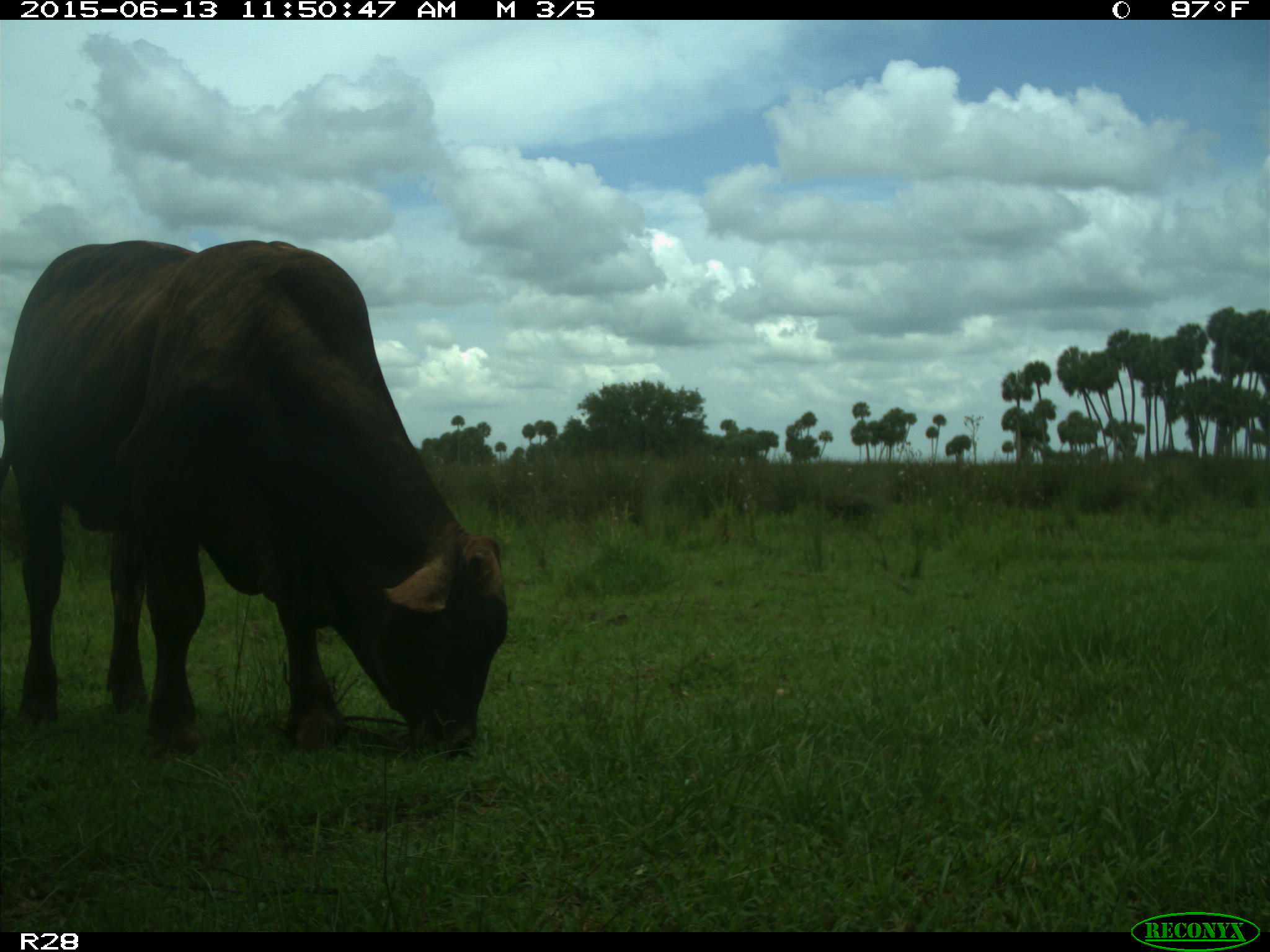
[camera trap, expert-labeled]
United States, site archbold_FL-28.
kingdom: Animalia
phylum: Chordata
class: Mammalia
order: Artiodactyla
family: Bovidae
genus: Bos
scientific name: Bos taurus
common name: domestic cow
Bos taurus (domestic cow).